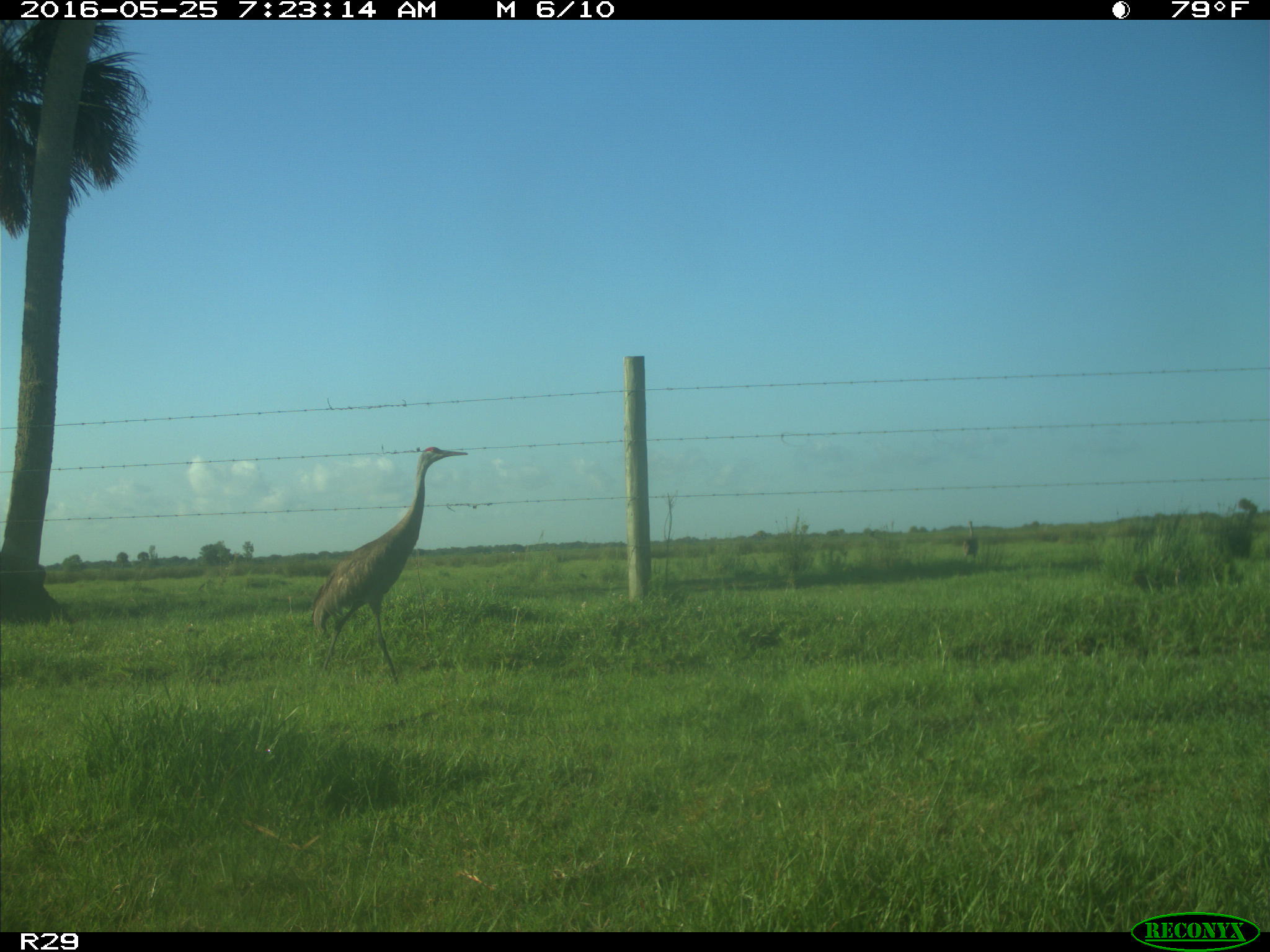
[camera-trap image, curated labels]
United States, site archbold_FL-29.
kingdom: Animalia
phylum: Chordata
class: Aves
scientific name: Aves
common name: birds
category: unidentified bird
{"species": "unidentified bird (birds) (Aves)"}